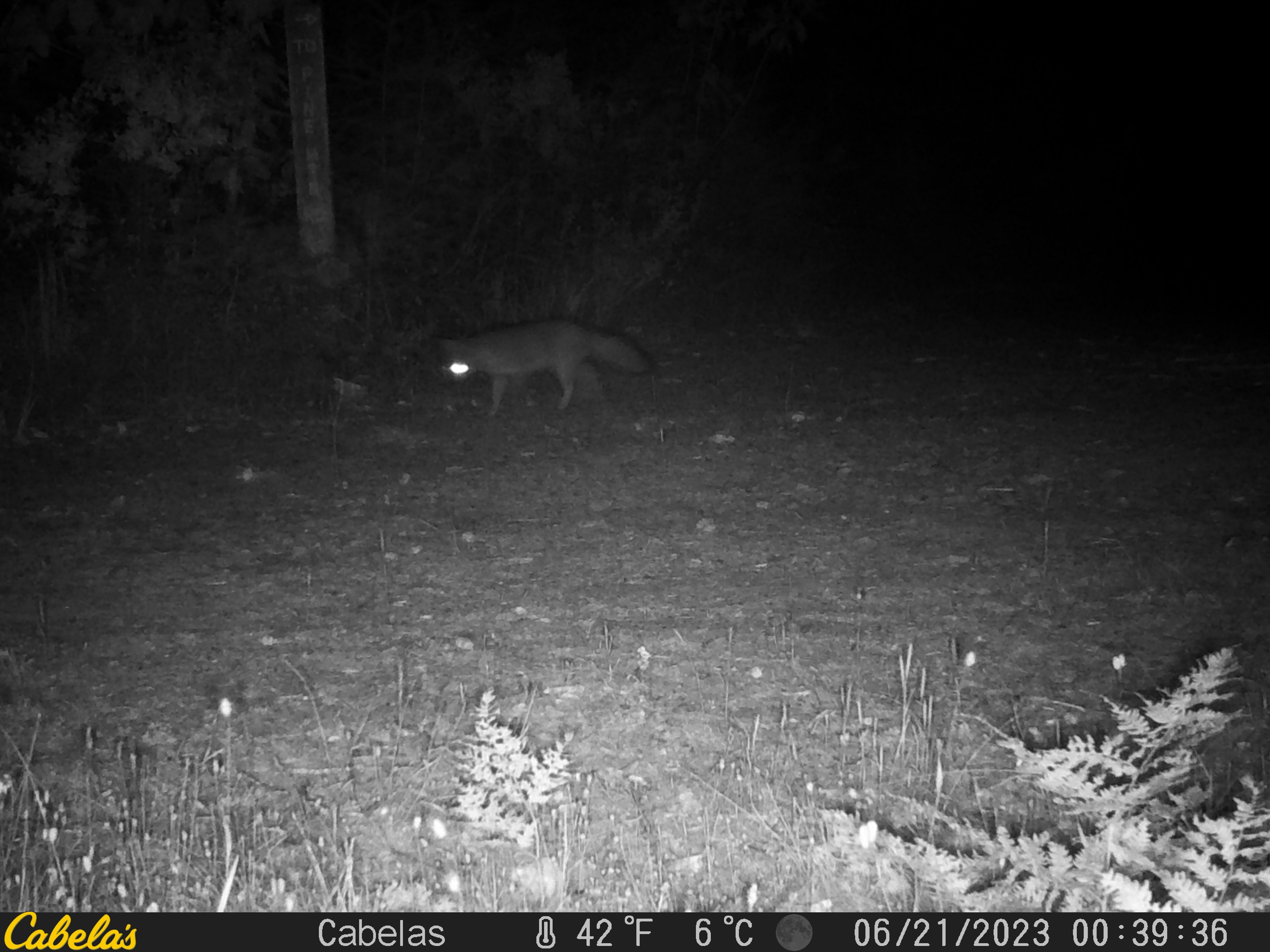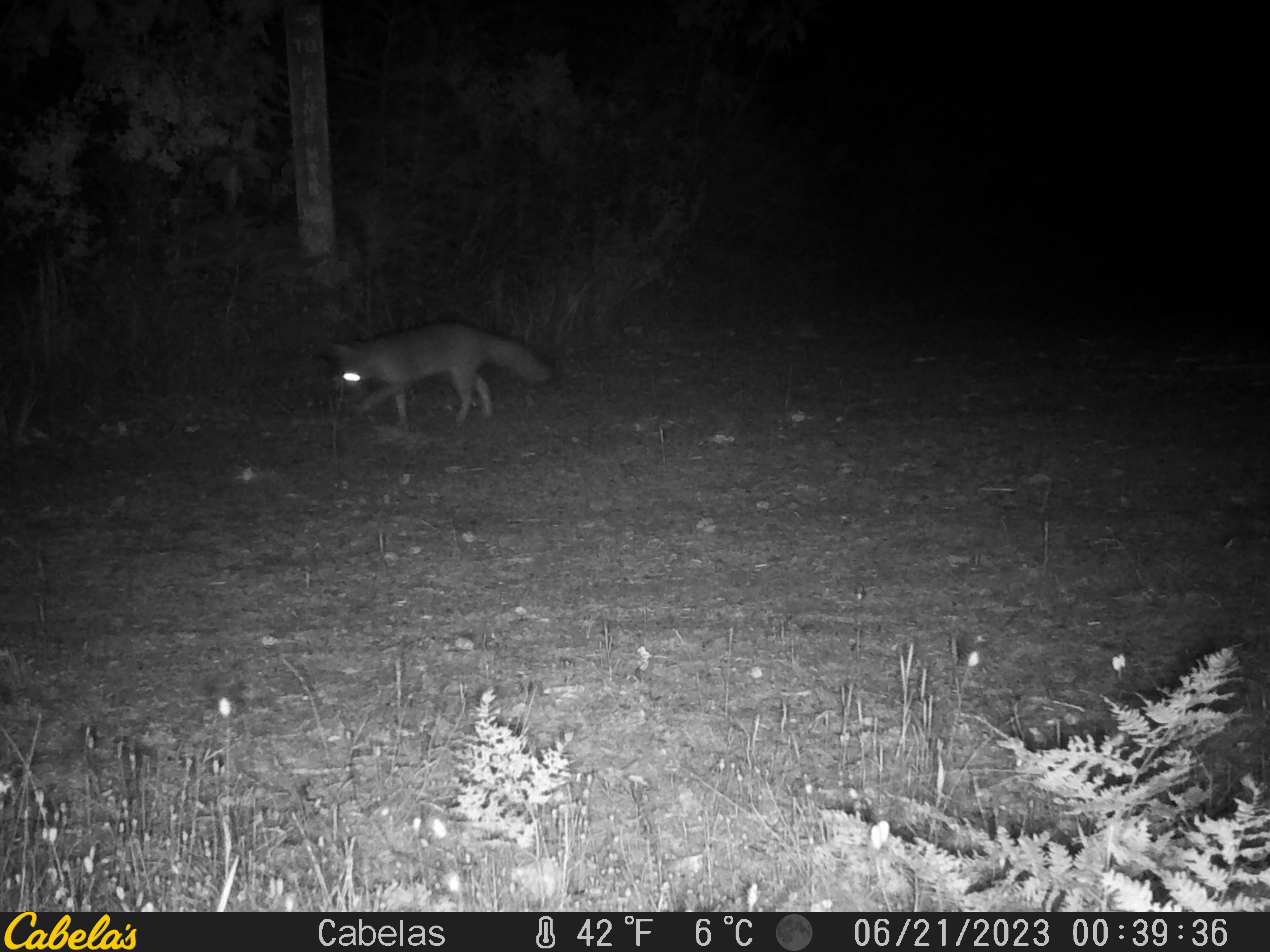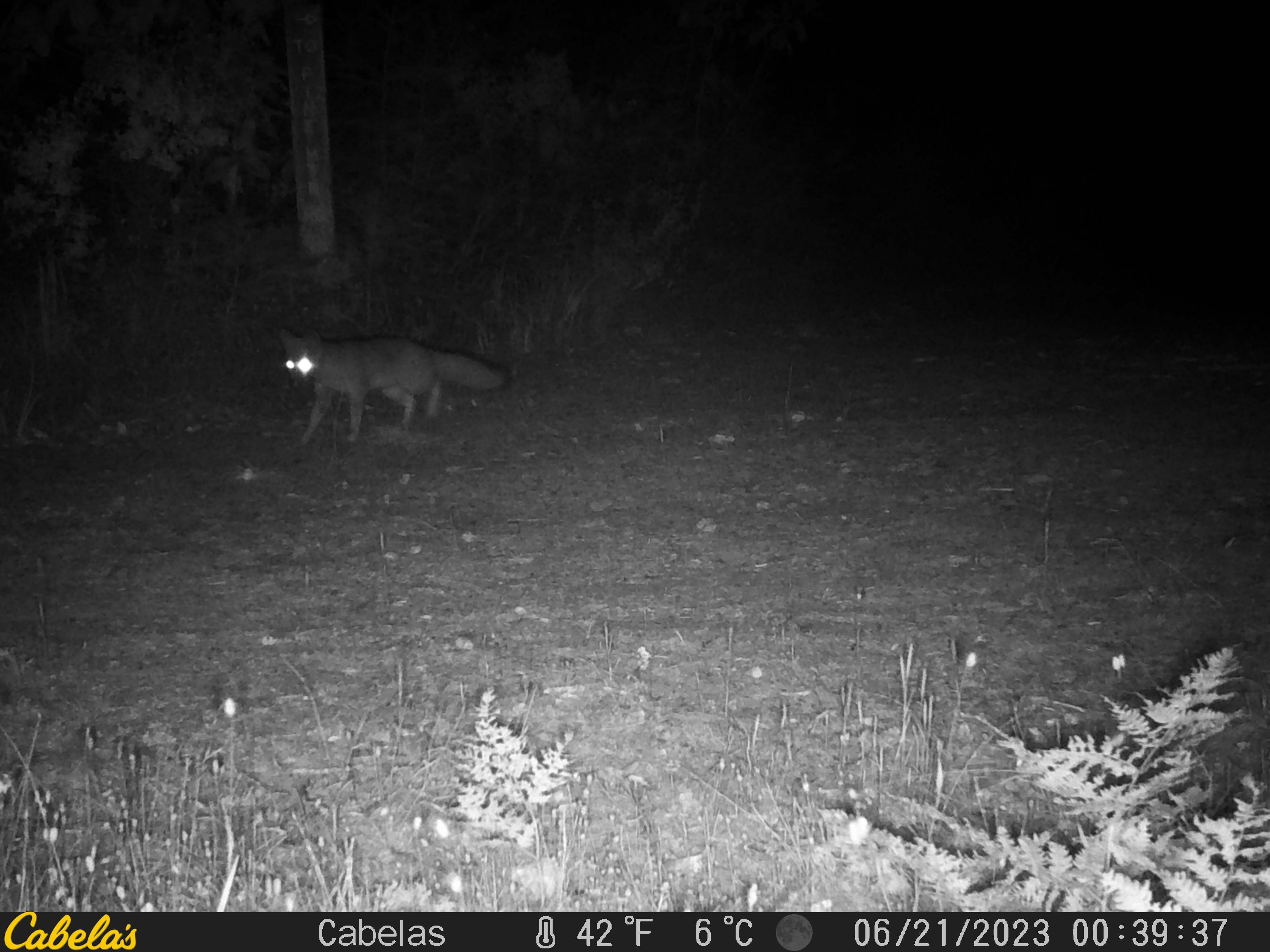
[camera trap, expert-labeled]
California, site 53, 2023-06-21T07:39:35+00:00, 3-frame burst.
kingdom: Animalia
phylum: Chordata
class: Mammalia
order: Carnivora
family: Canidae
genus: Urocyon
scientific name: Urocyon cinereoargenteus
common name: gray fox